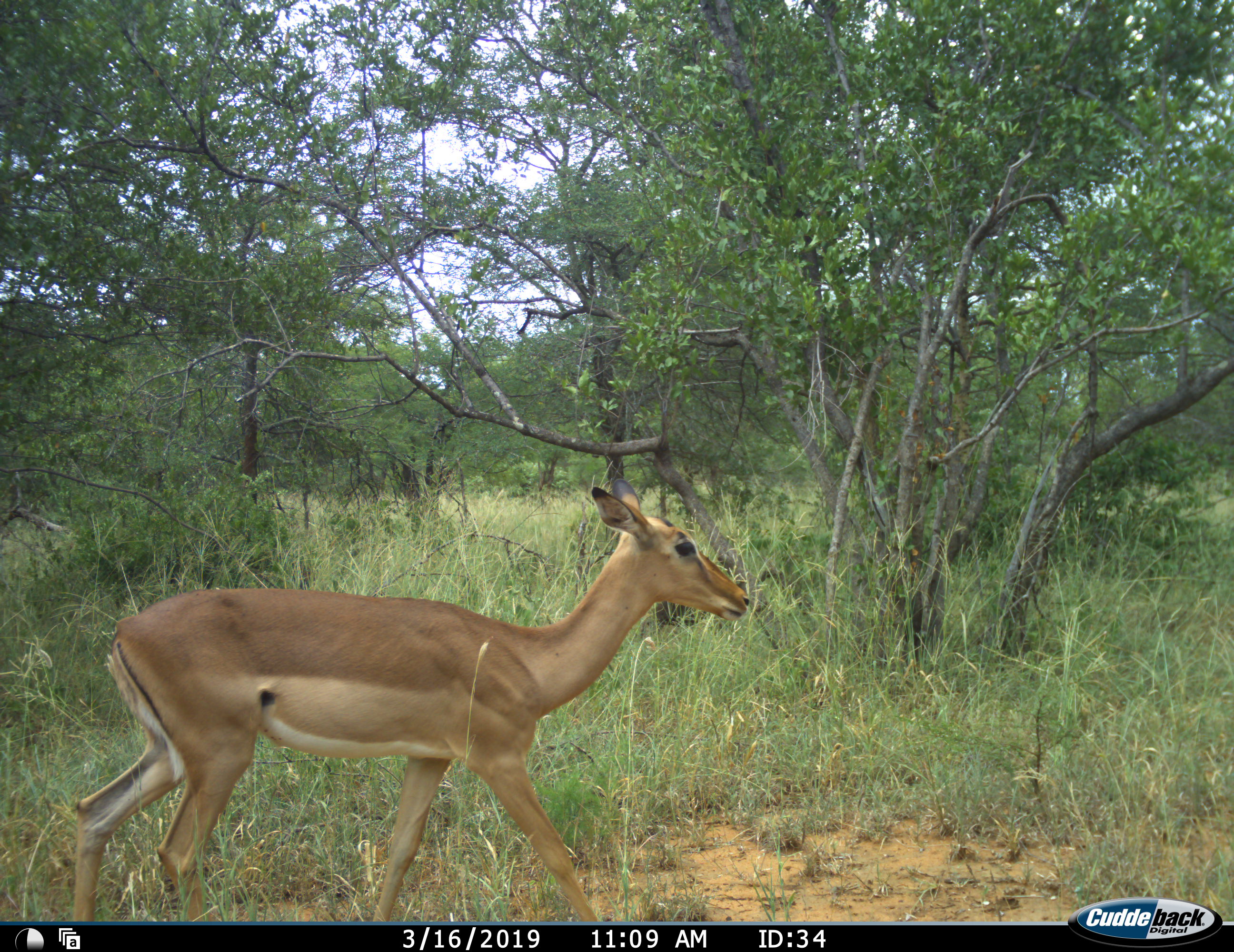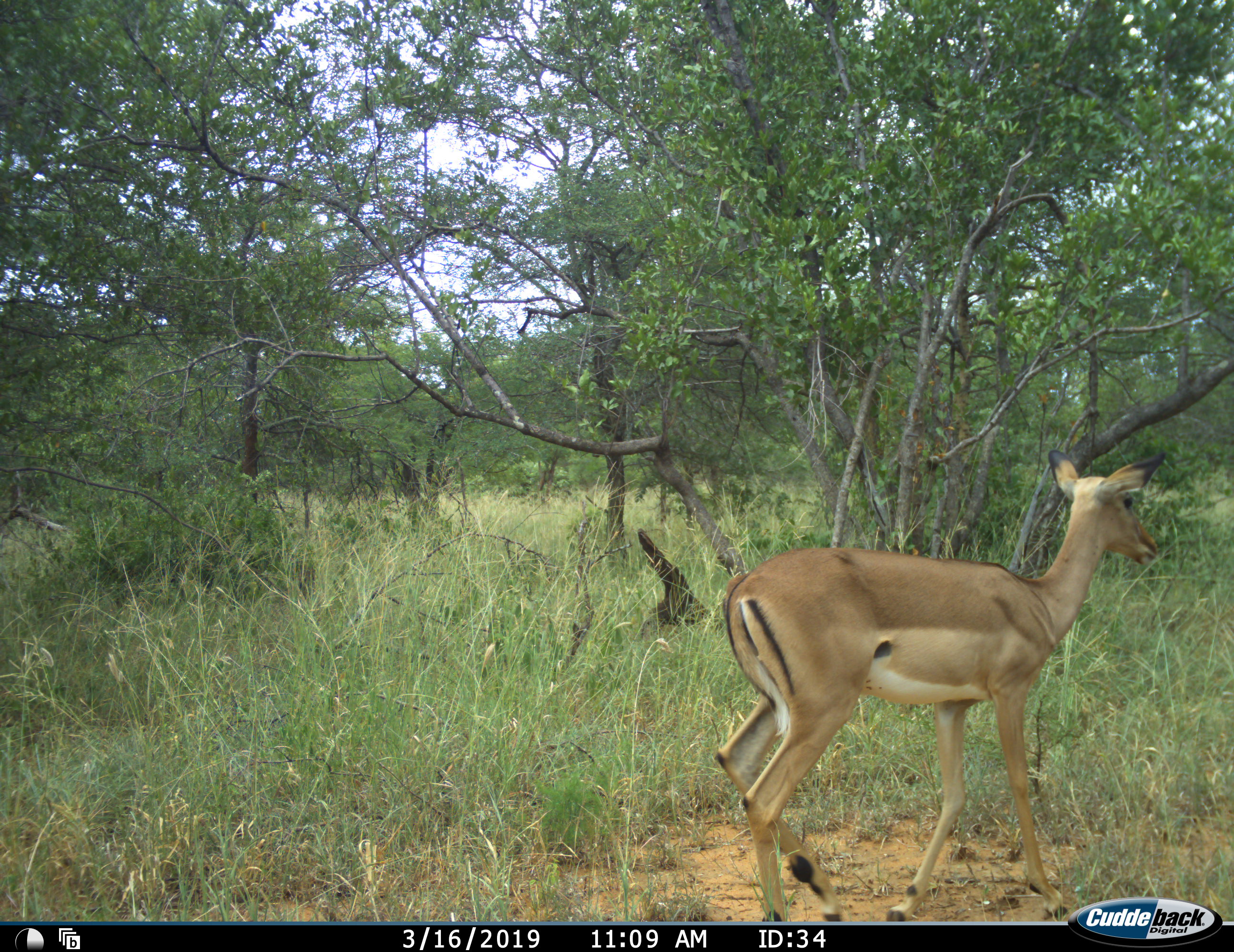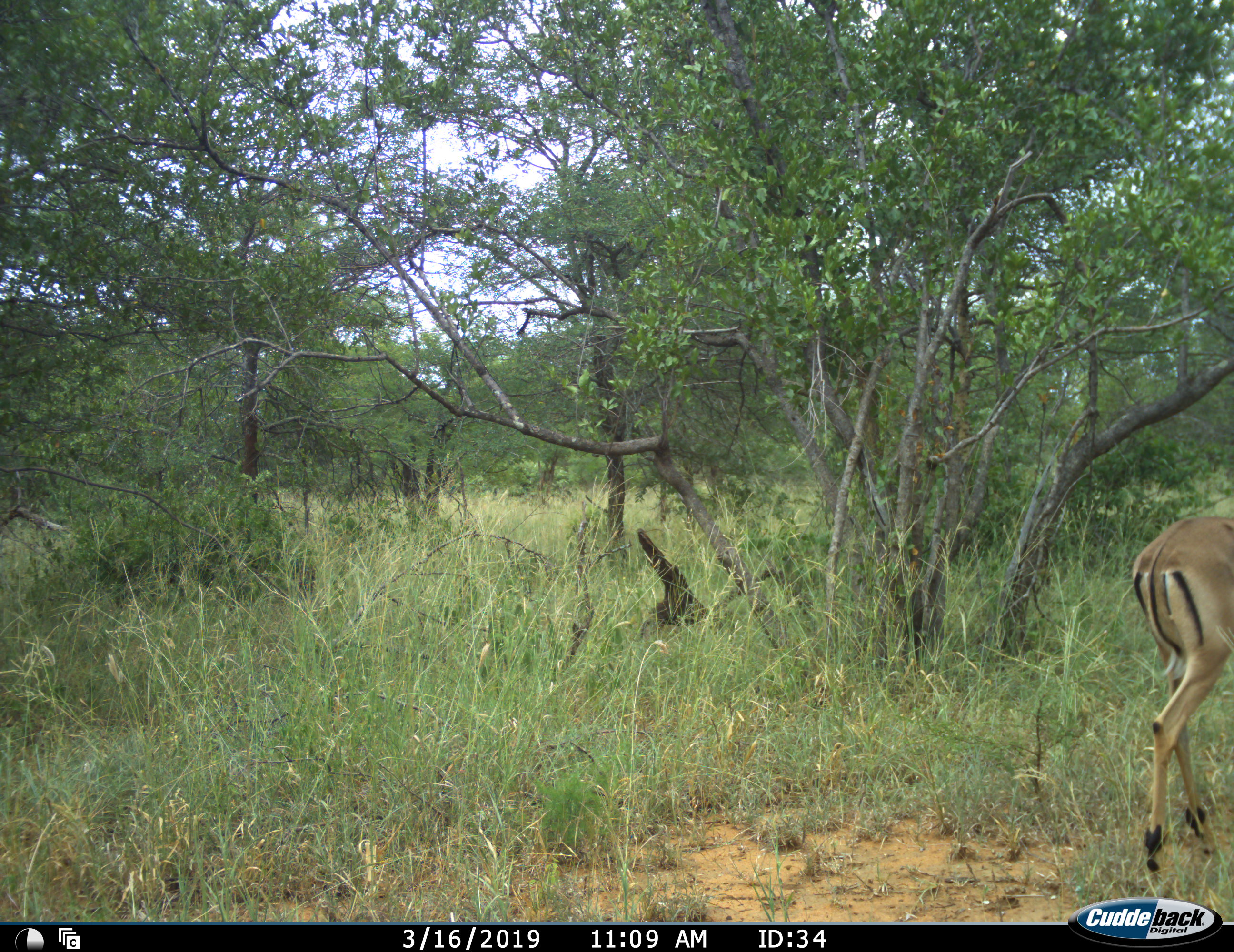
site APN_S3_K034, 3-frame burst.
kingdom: Animalia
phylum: Chordata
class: Mammalia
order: Artiodactyla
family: Bovidae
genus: Aepyceros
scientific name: Aepyceros melampus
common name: impala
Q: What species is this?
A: Impala (Aepyceros melampus).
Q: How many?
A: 1.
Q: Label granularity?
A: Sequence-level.